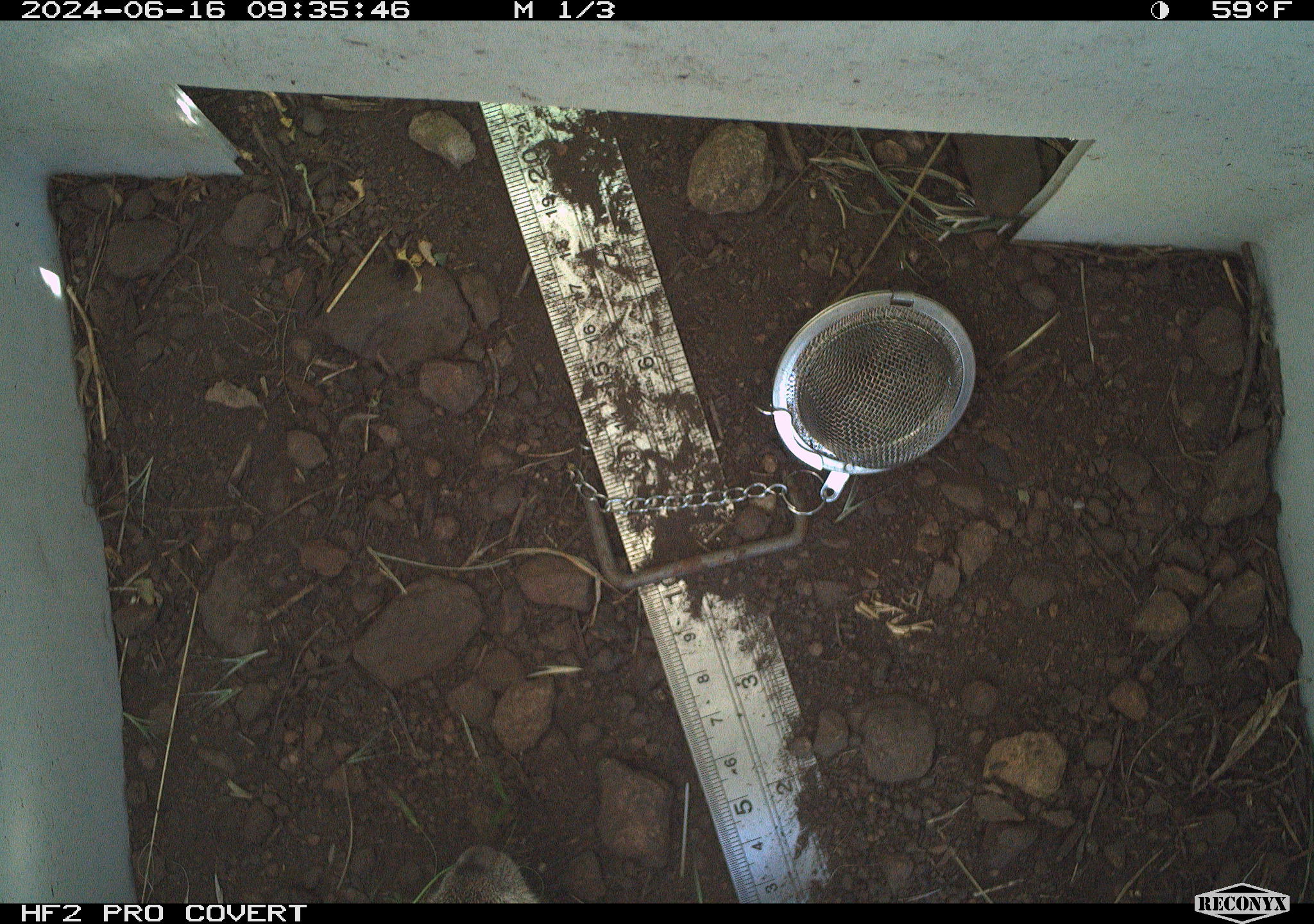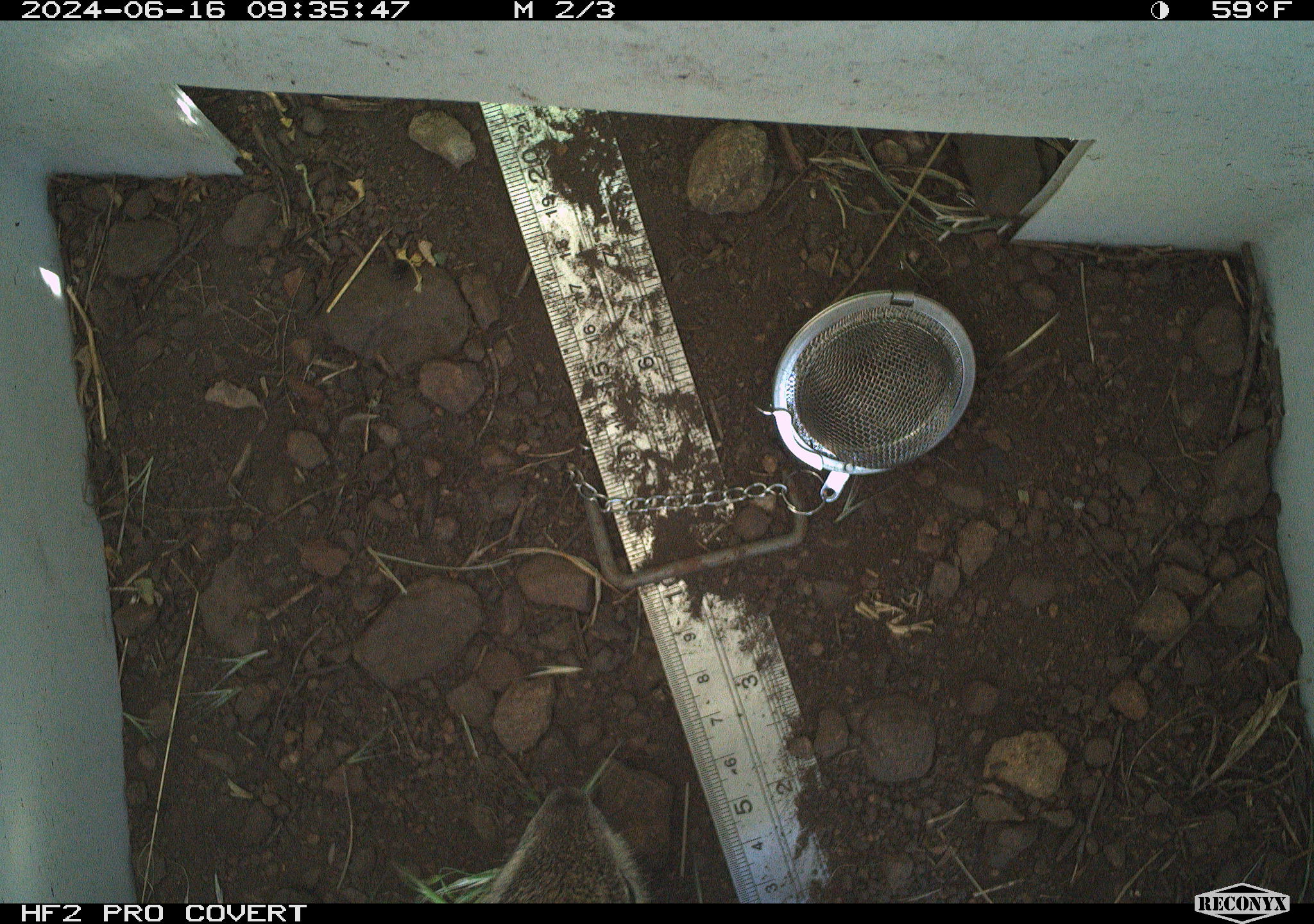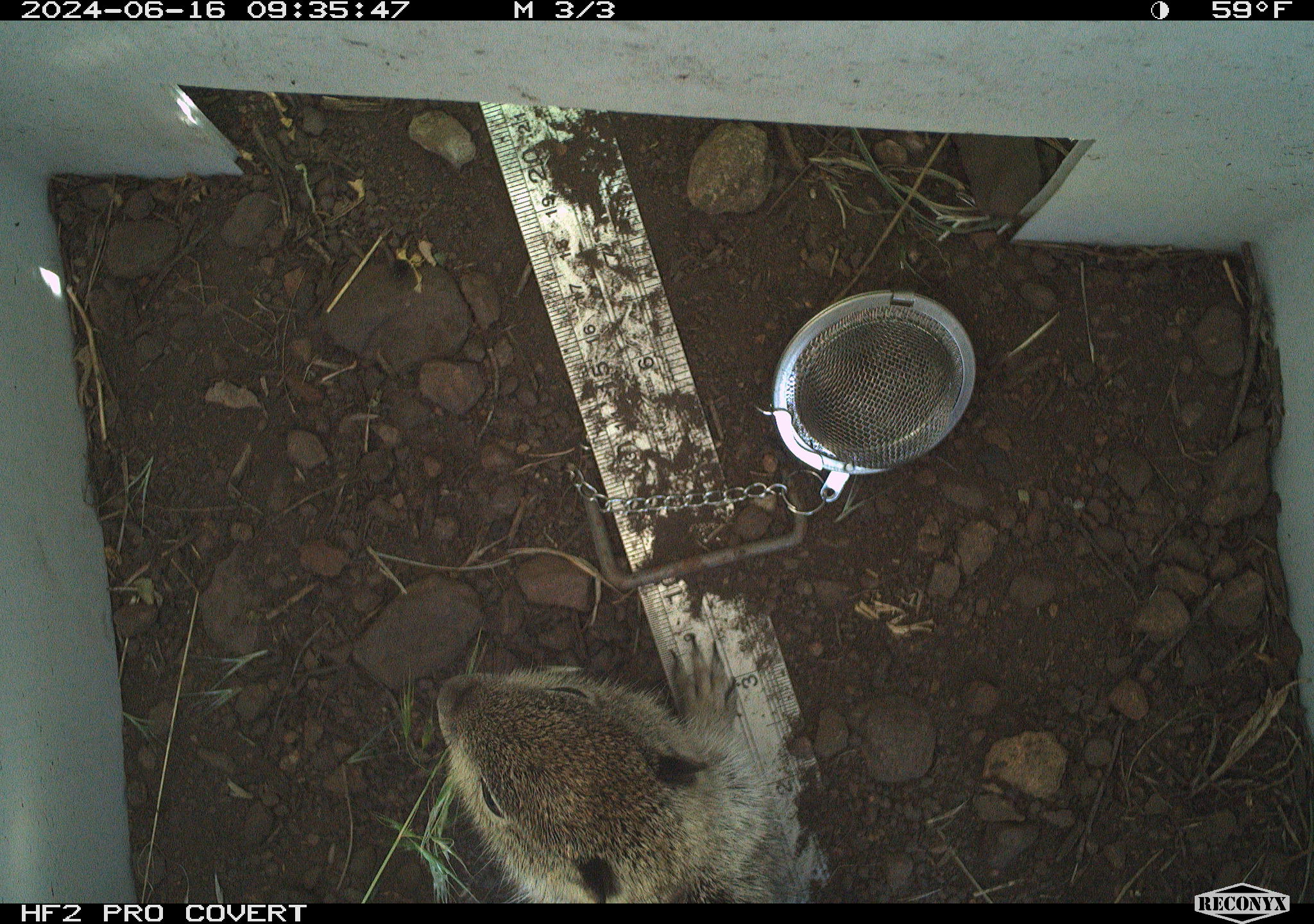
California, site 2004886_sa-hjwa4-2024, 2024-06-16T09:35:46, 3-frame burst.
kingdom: Animalia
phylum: Chordata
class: Mammalia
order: Rodentia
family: Sciuridae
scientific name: Sciuridae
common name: squirrels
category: sciuridae family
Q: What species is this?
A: Sciuridae family (squirrels) (Sciuridae).